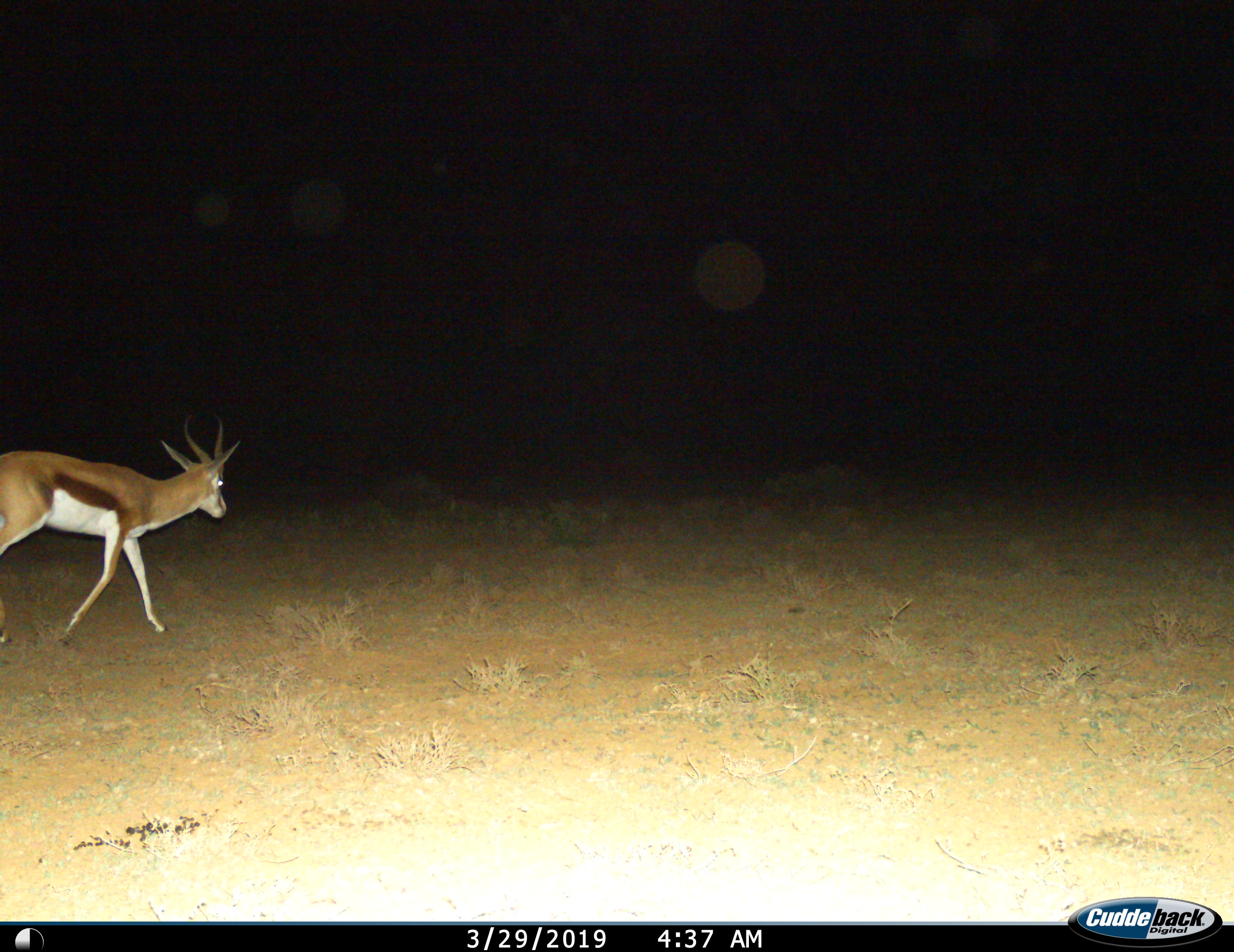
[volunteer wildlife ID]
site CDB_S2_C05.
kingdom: Animalia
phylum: Chordata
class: Mammalia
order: Artiodactyla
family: Bovidae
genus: Antidorcas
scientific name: Antidorcas marsupialis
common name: springbok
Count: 1.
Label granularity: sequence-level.